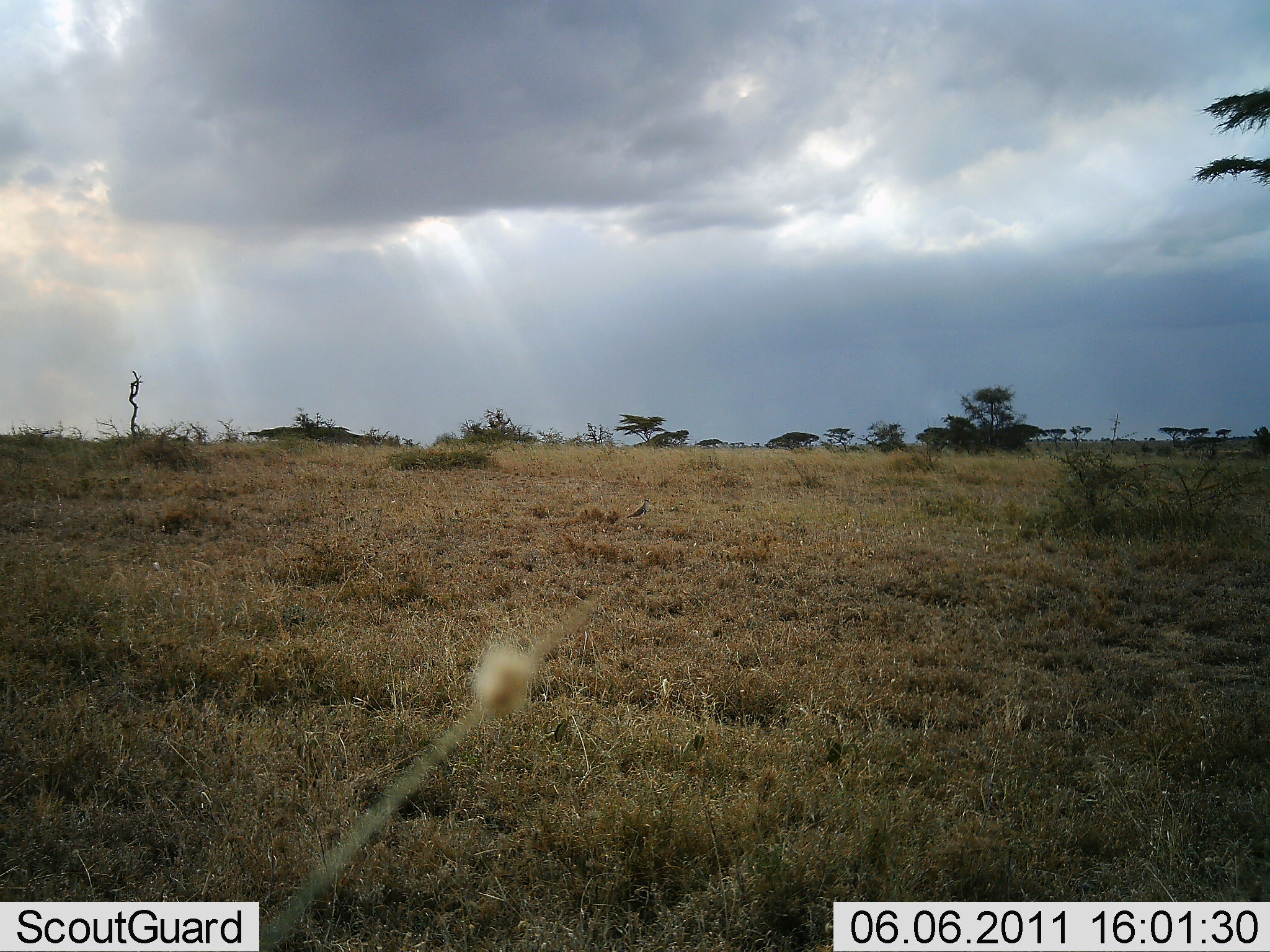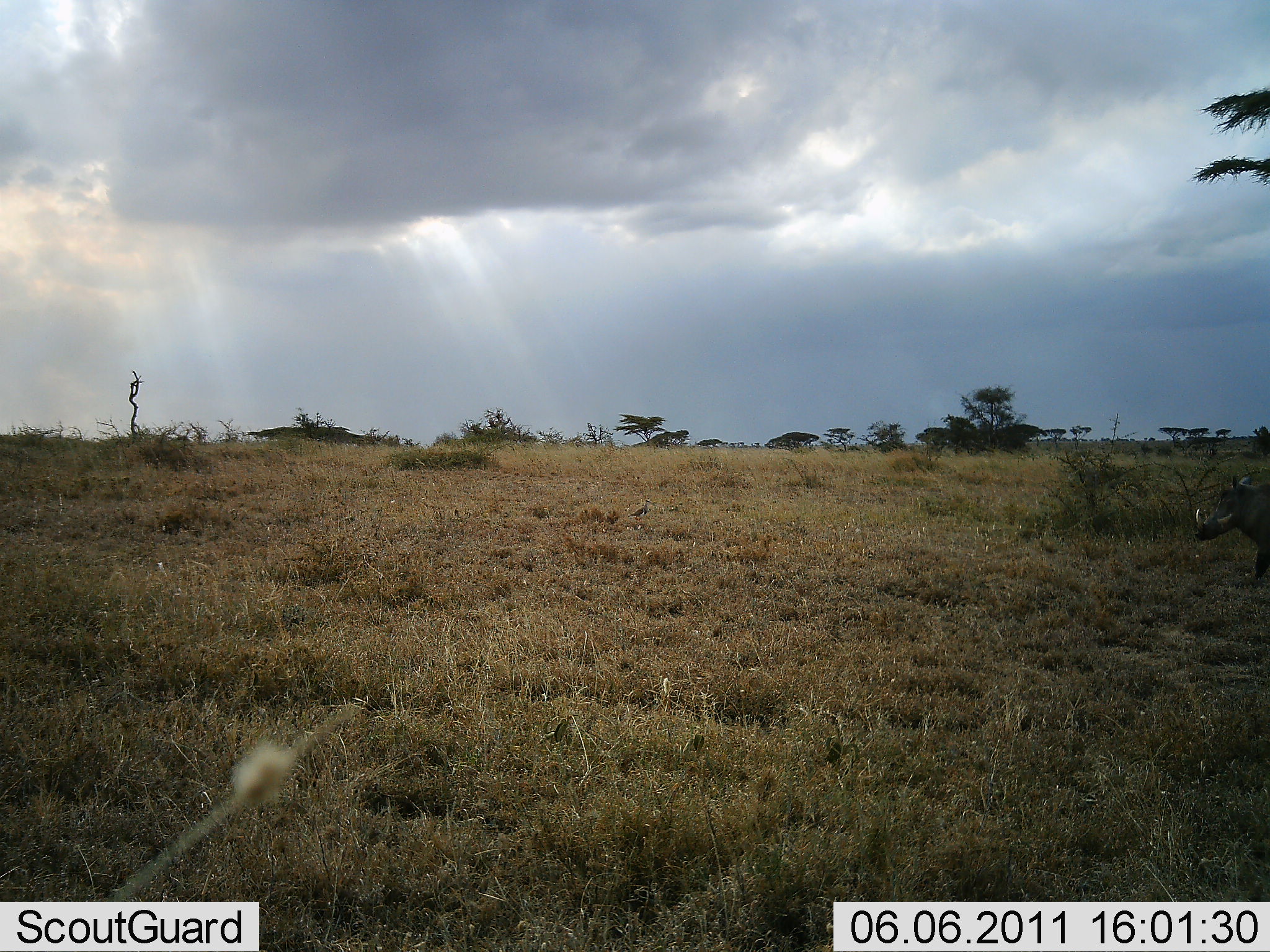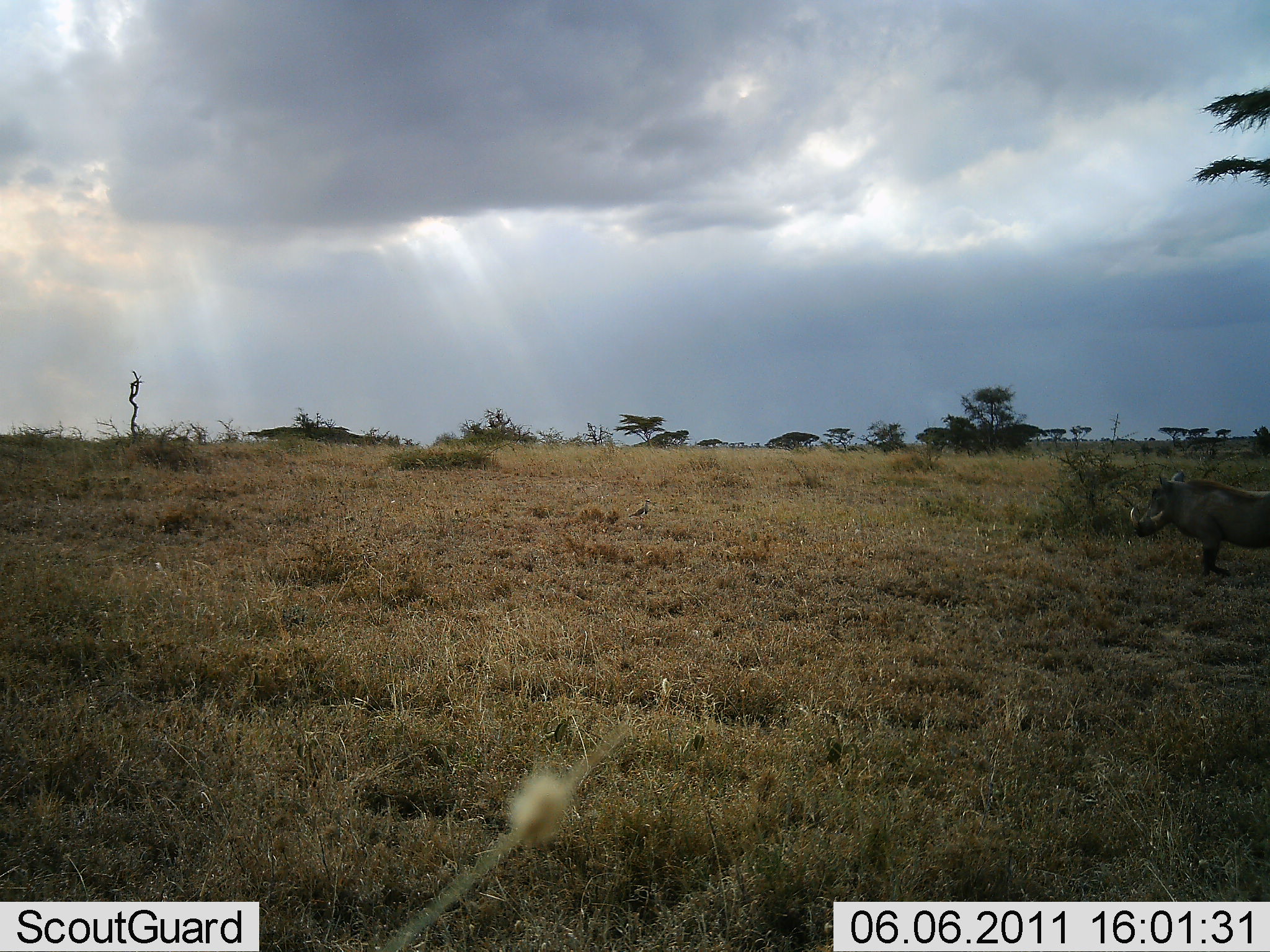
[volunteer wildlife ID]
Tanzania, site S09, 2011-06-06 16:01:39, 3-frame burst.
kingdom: Animalia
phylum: Chordata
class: Mammalia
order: Artiodactyla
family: Suidae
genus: Phacochoerus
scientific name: Phacochoerus africanus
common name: warthog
Warthog (Phacochoerus africanus), count 1. Behavior (volunteer vote fractions): standing 21%, resting 0%, moving 93%, interacting 0%. Young present (vote fraction): 0%. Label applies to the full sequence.